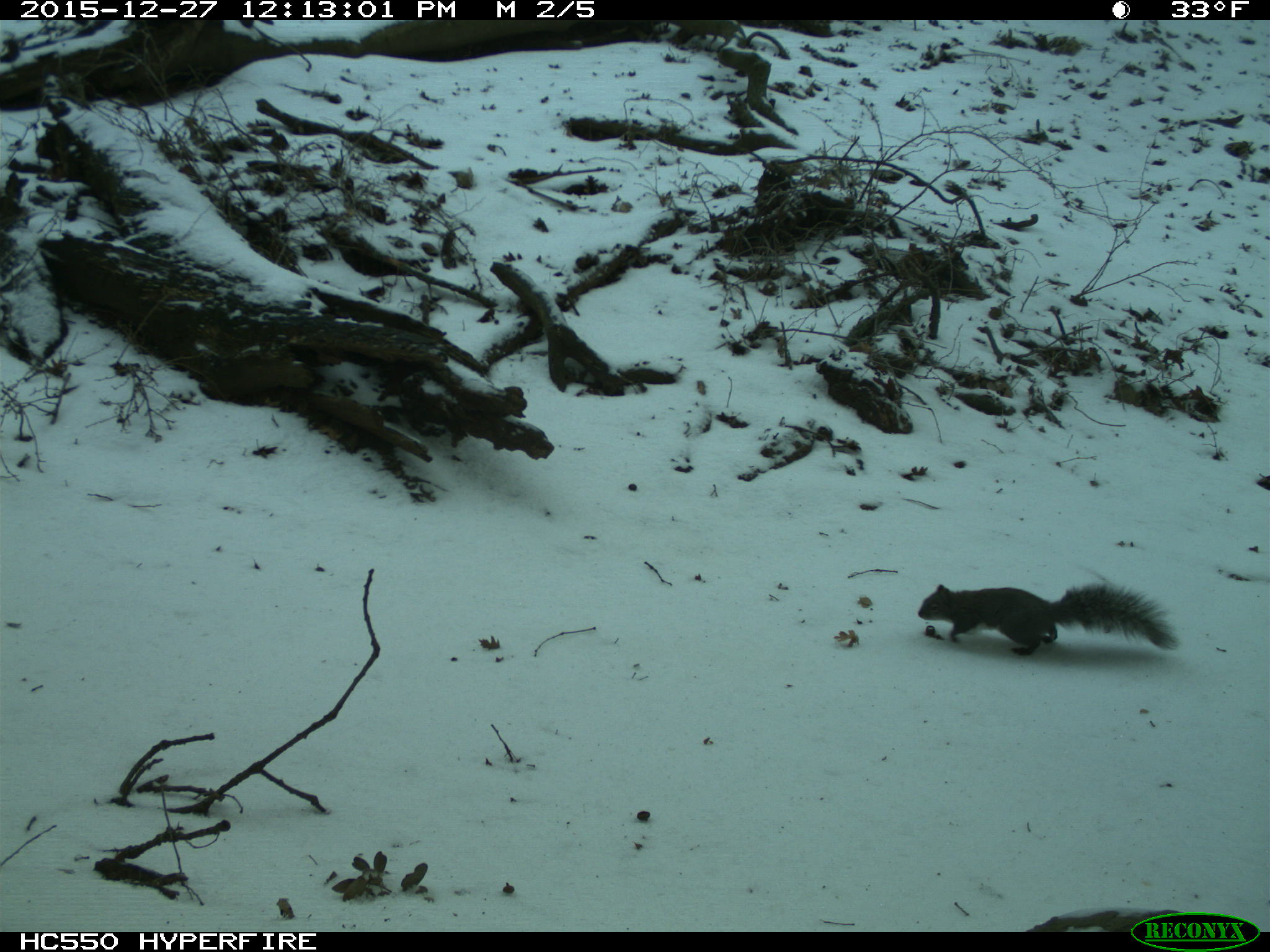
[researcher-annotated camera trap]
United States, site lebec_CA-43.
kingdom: Animalia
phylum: Chordata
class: Mammalia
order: Rodentia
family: Sciuridae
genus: Sciurus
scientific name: Sciurus carolinensis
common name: eastern gray squirrel